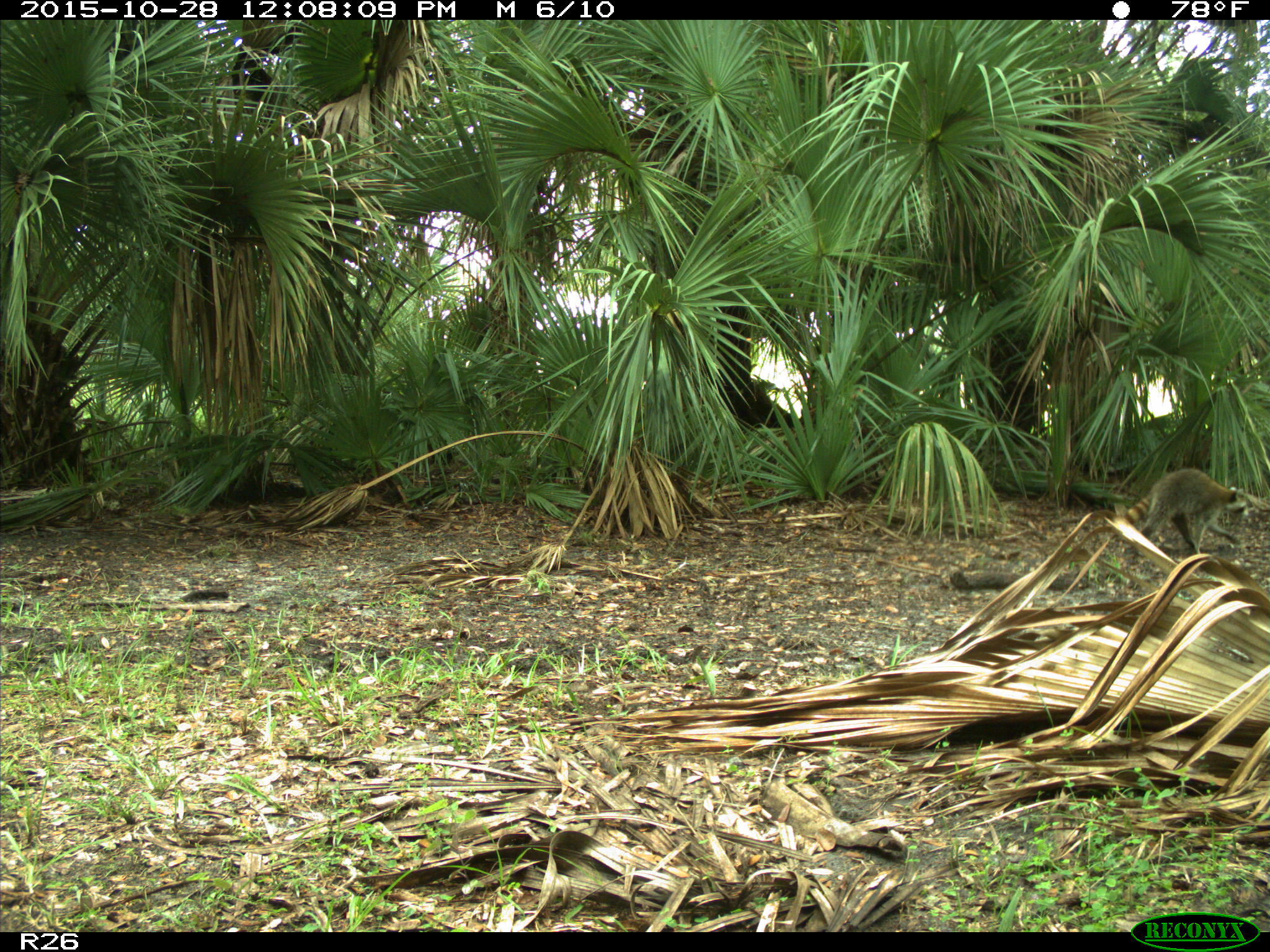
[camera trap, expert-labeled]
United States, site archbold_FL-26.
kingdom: Animalia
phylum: Chordata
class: Mammalia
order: Carnivora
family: Procyonidae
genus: Procyon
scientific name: Procyon lotor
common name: common raccoon